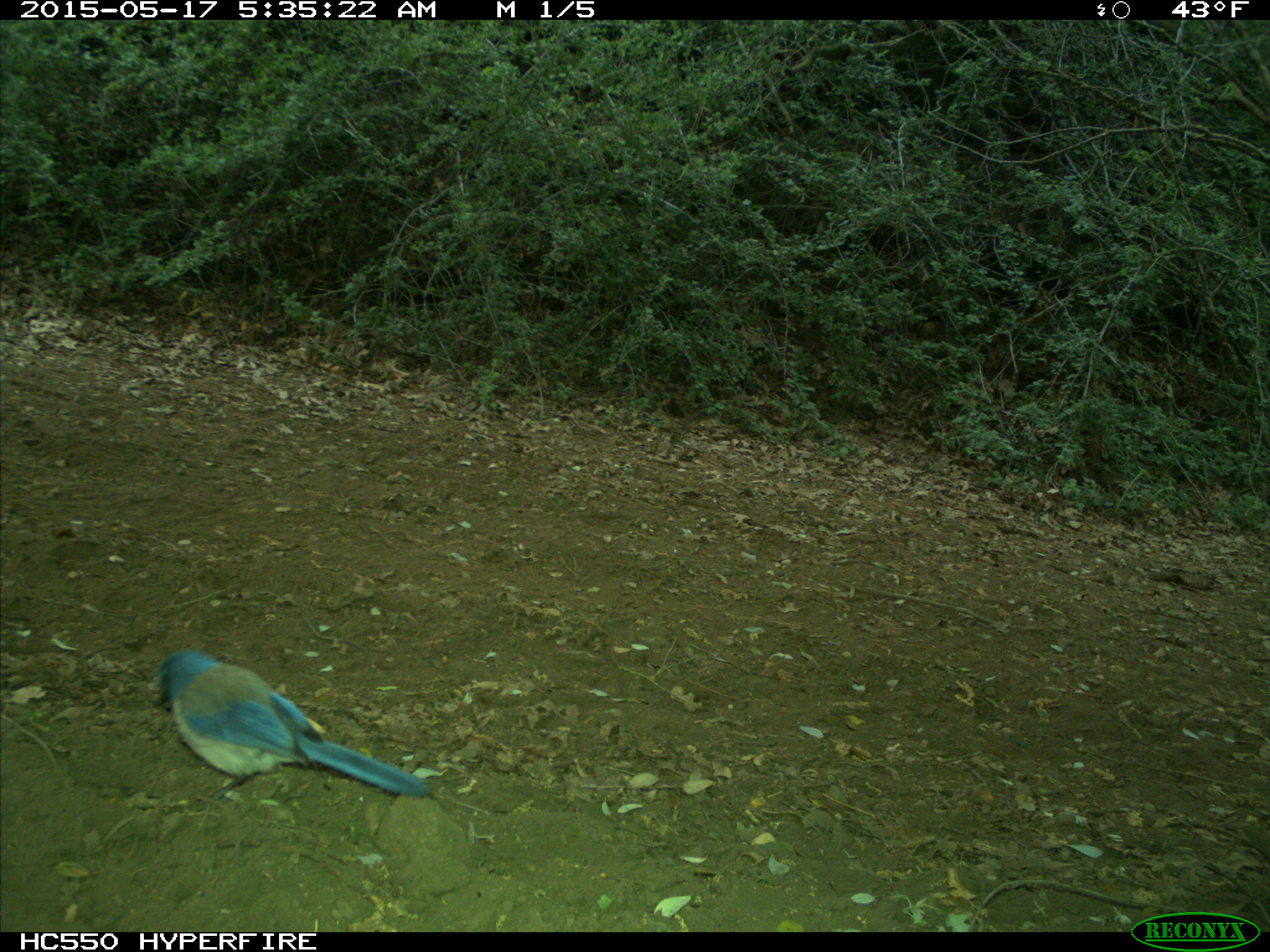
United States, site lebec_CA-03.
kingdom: Animalia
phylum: Chordata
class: Aves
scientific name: Aves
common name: birds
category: unidentified bird